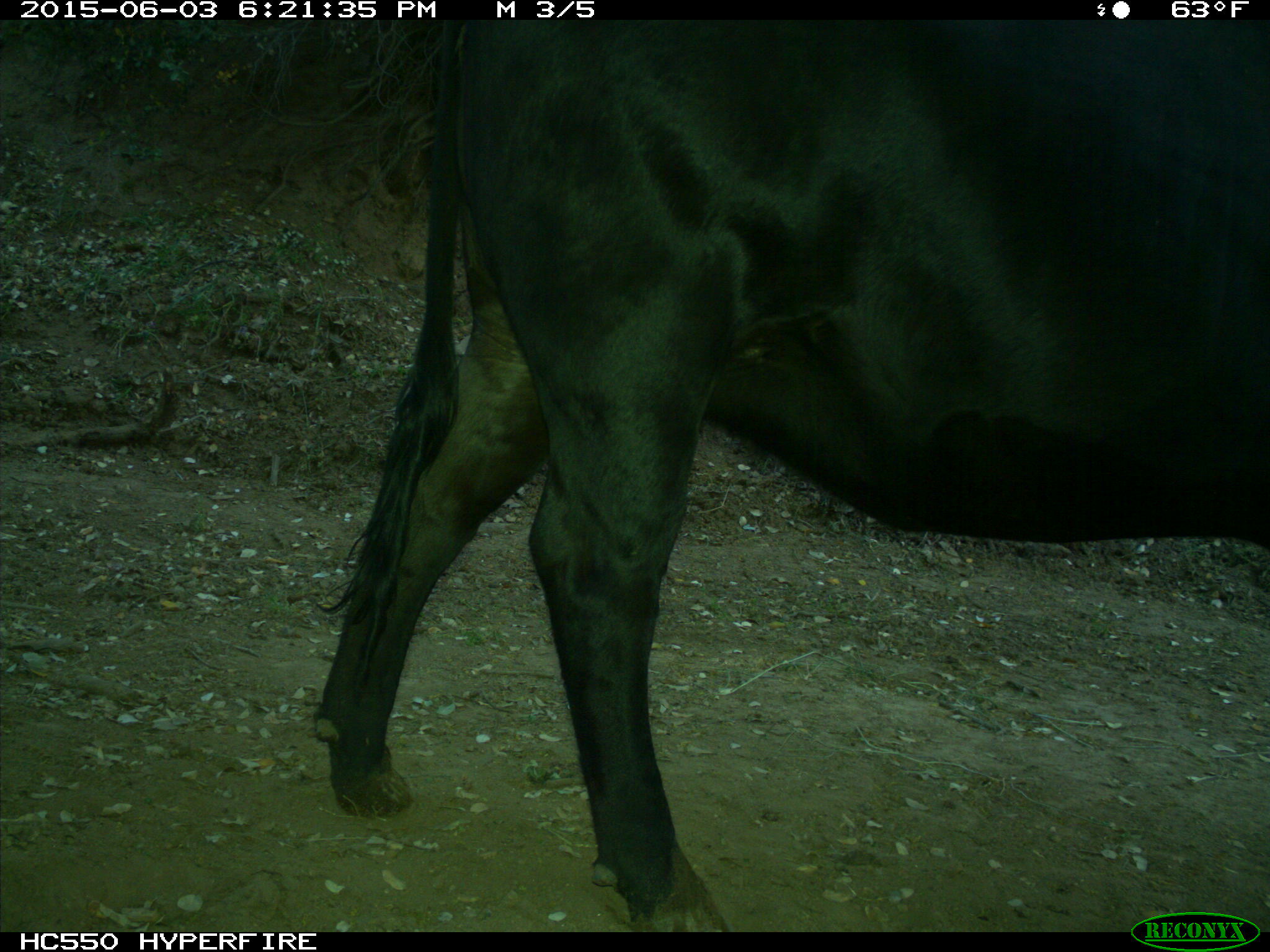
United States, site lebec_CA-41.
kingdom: Animalia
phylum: Chordata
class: Mammalia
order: Artiodactyla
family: Bovidae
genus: Bos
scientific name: Bos taurus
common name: domestic cow